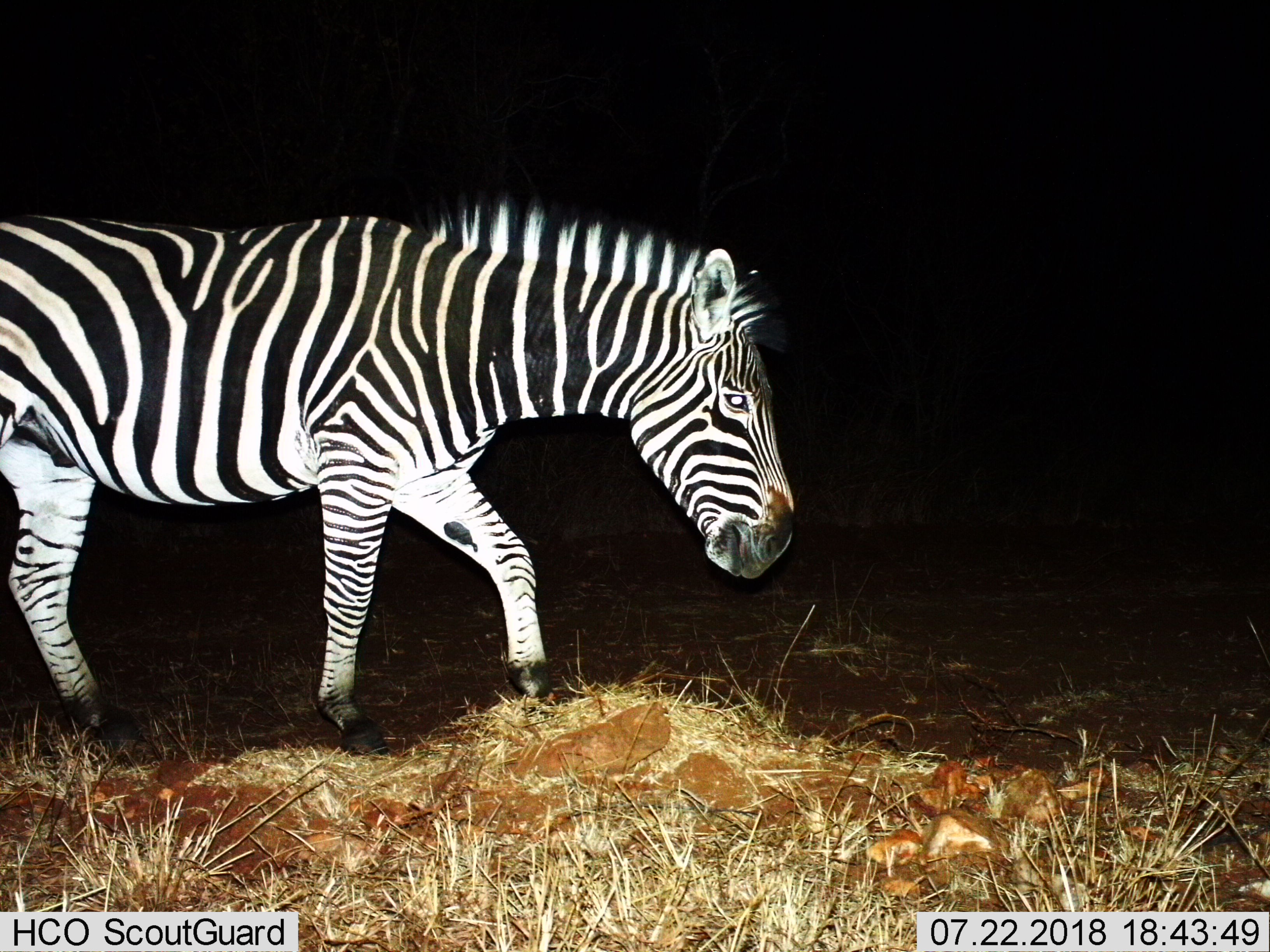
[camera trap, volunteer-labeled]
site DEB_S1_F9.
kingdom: Animalia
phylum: Chordata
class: Mammalia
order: Perissodactyla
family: Equidae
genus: Equus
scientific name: Equus quagga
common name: plains zebra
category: zebraplains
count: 1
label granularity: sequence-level